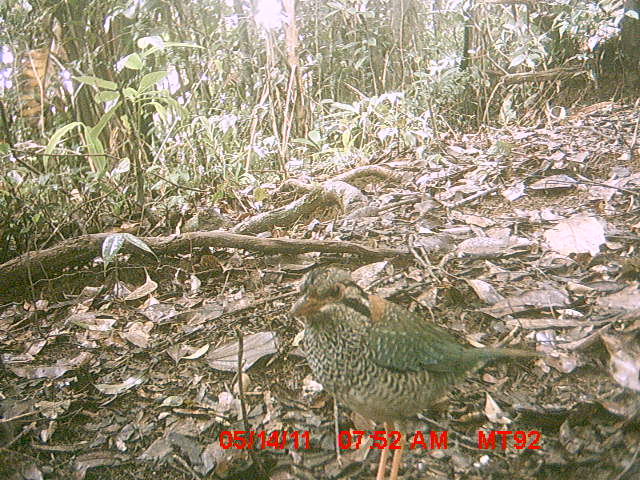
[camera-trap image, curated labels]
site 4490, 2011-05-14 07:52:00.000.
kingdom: Animalia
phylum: Chordata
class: Aves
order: Coraciiformes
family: Brachypteraciidae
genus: Brachypteracias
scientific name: Brachypteracias squamiger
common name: scaly ground roller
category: geobiastes squamiger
Geobiastes squamiger (scaly ground roller) (Brachypteracias squamiger), count 1.